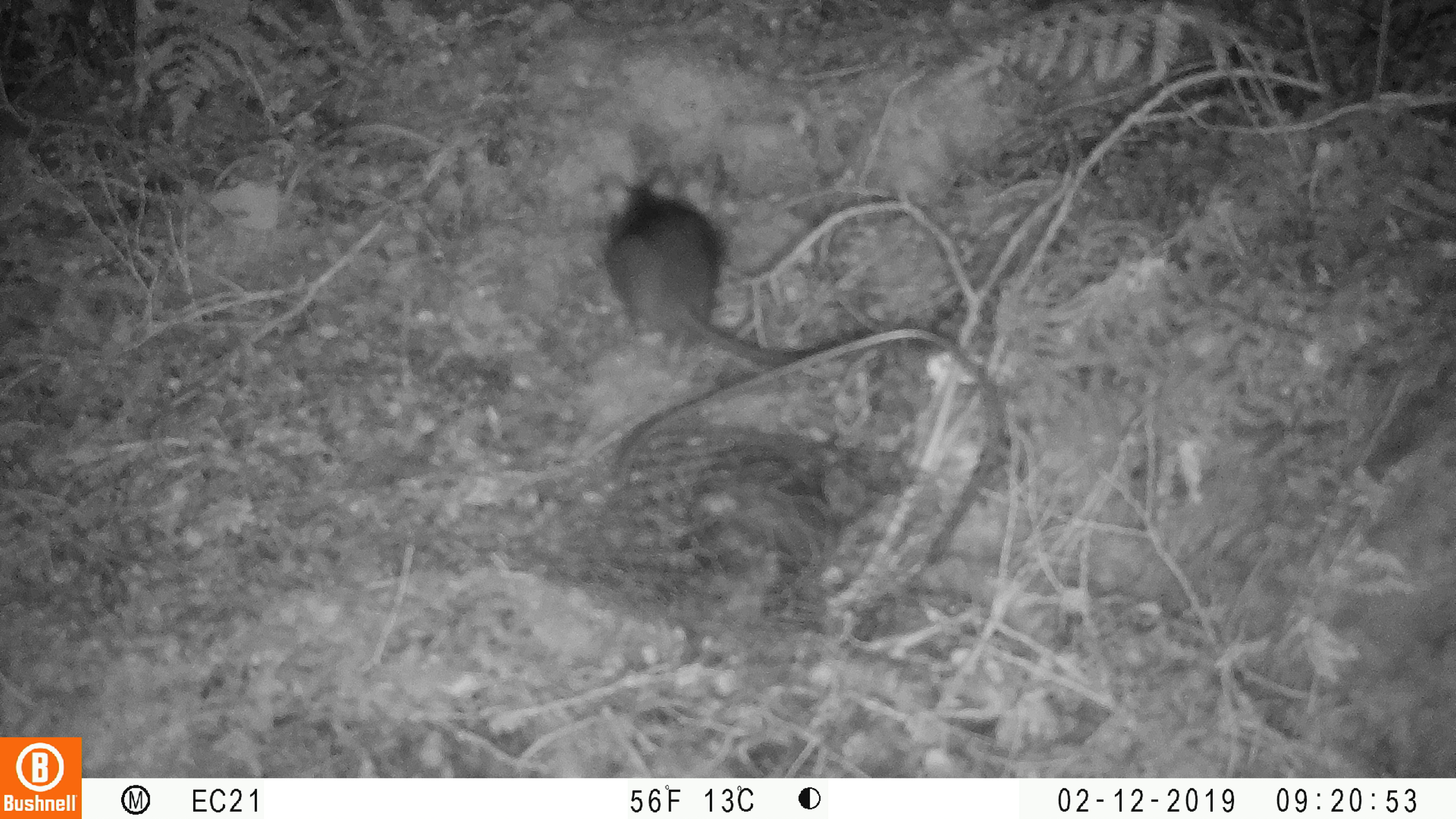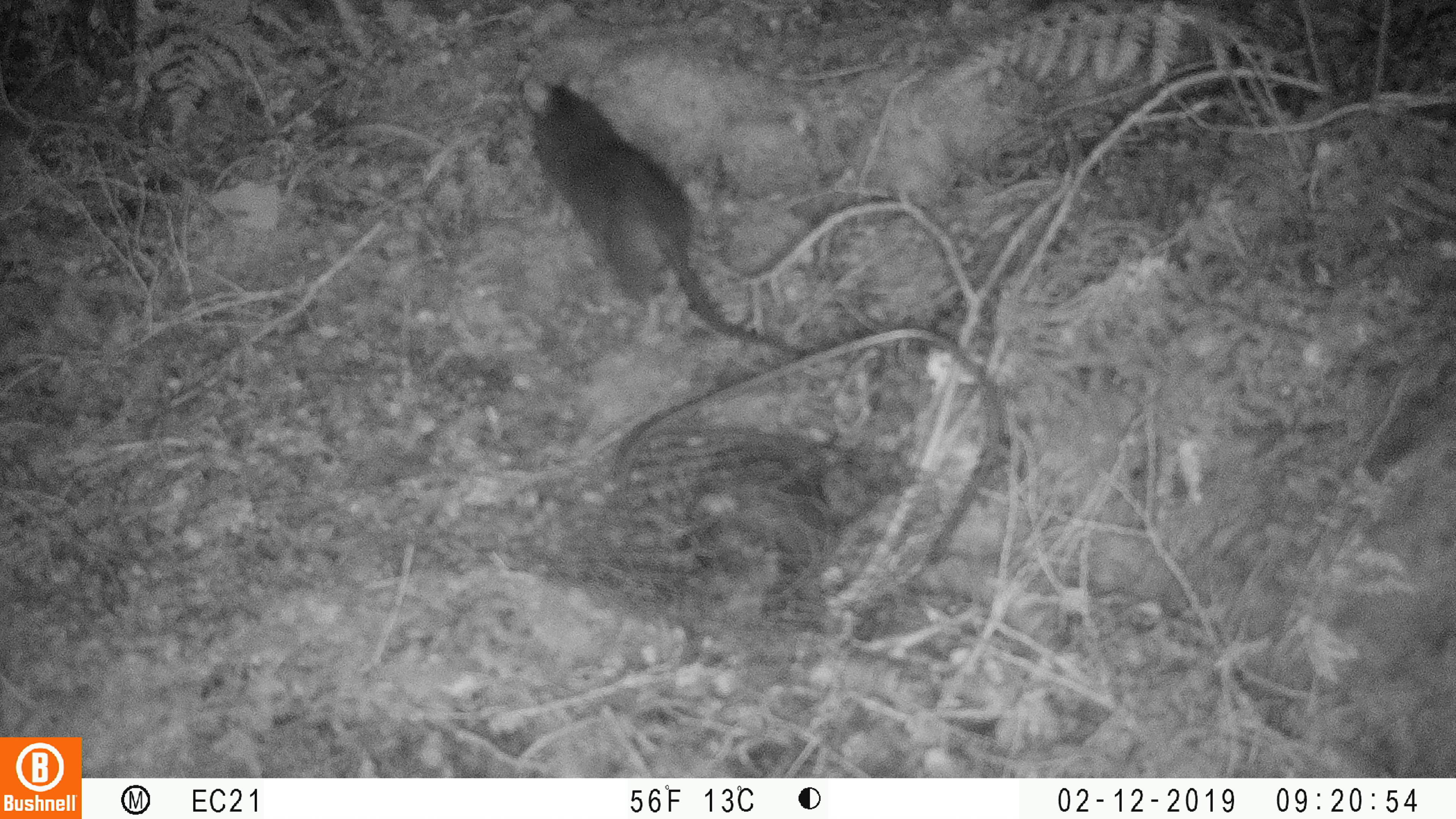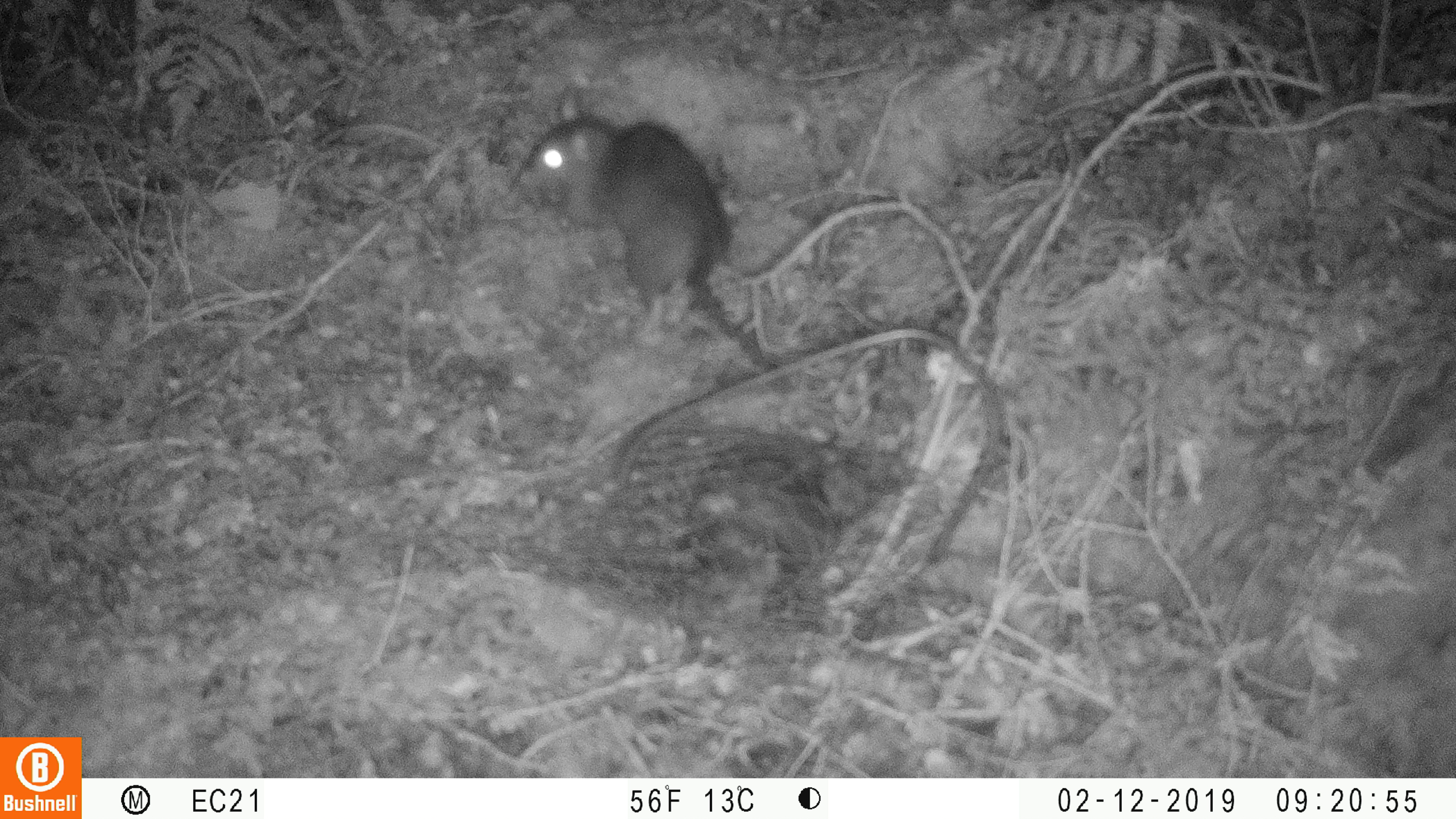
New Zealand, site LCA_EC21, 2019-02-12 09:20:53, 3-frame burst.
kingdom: Animalia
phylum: Chordata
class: Mammalia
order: Rodentia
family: Muridae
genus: Rattus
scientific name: Rattus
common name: rat